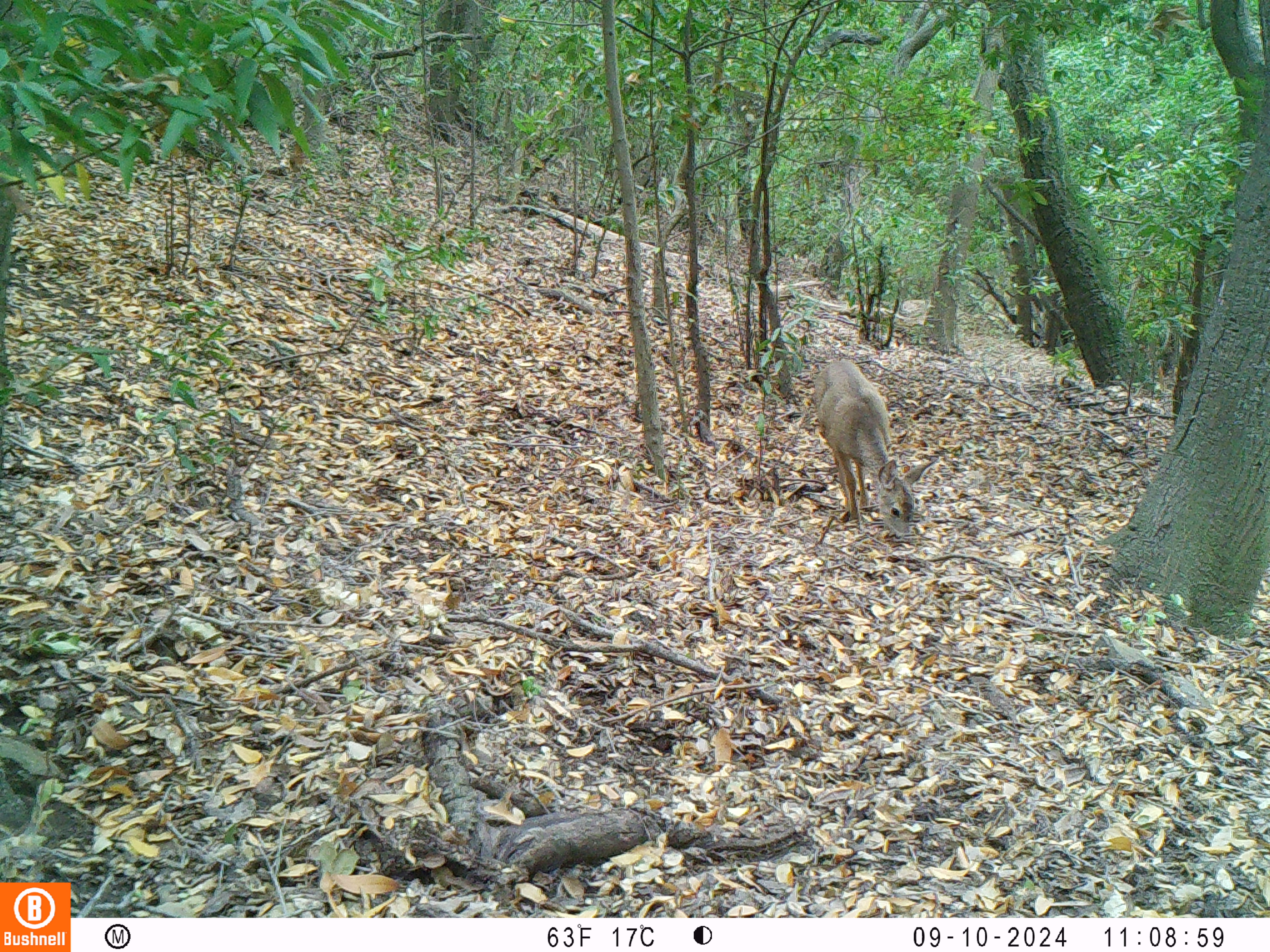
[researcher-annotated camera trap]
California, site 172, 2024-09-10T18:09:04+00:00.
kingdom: Animalia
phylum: Chordata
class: Mammalia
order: Artiodactyla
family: Cervidae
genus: Odocoileus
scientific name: Odocoileus hemionus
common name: mule deer